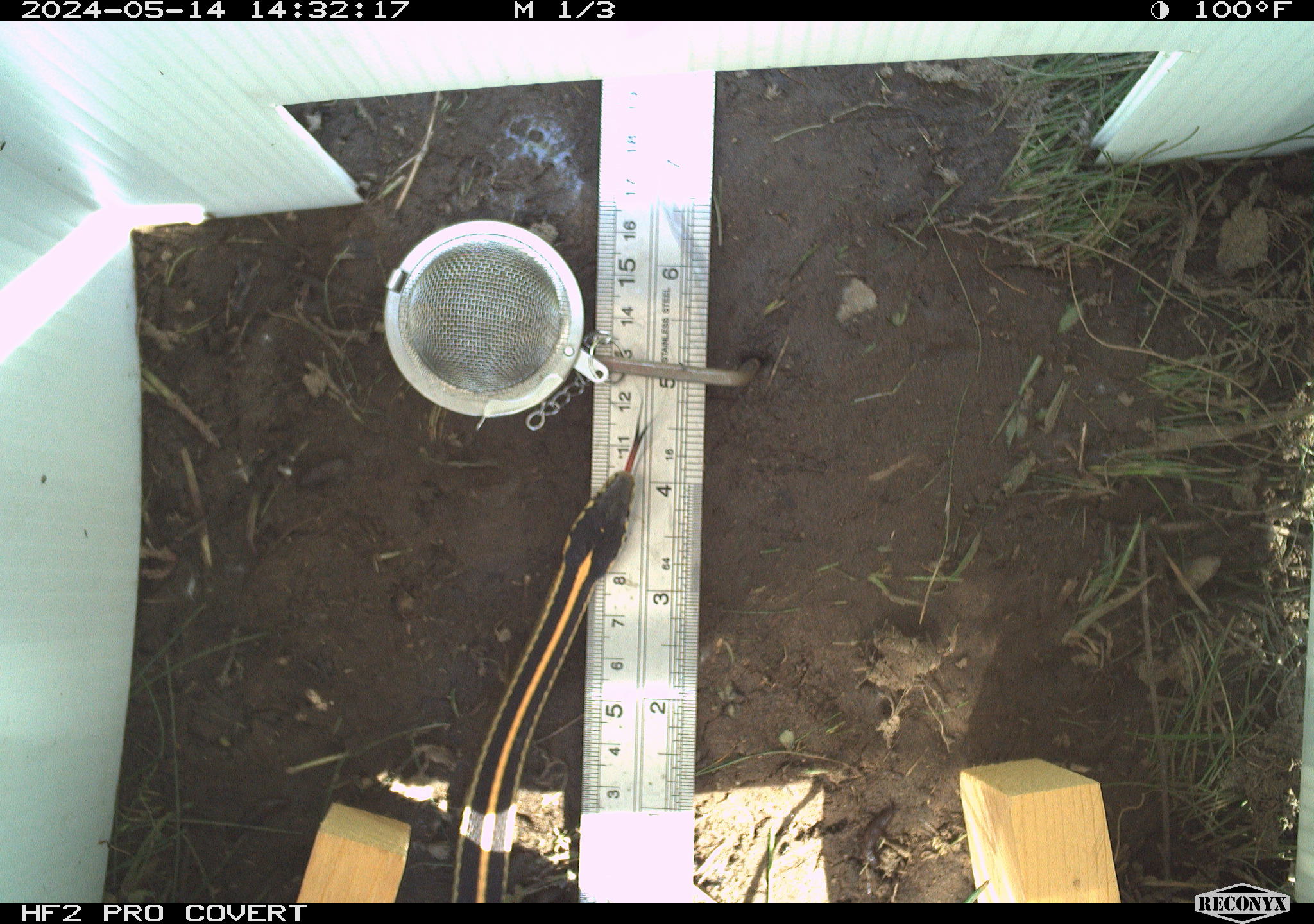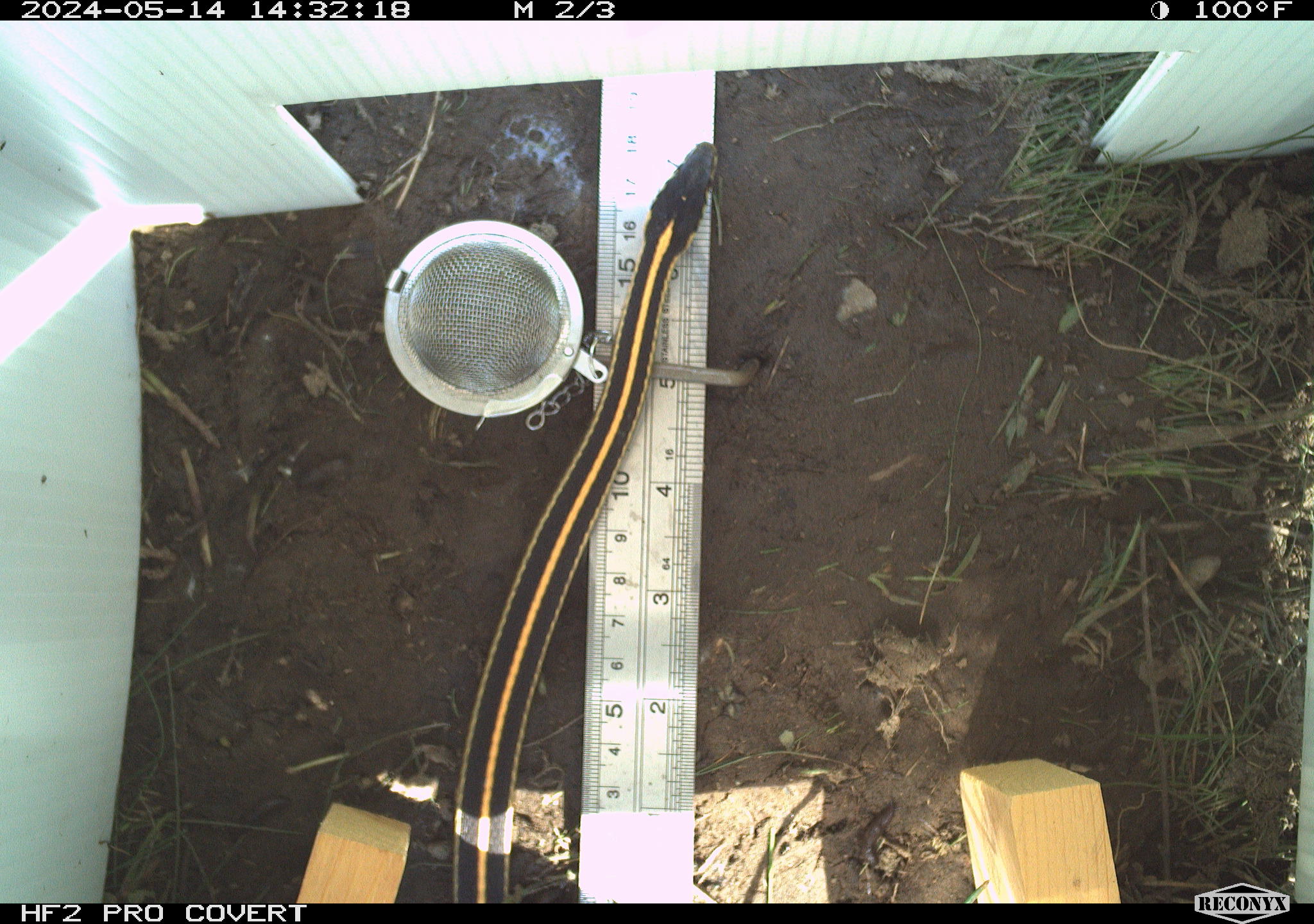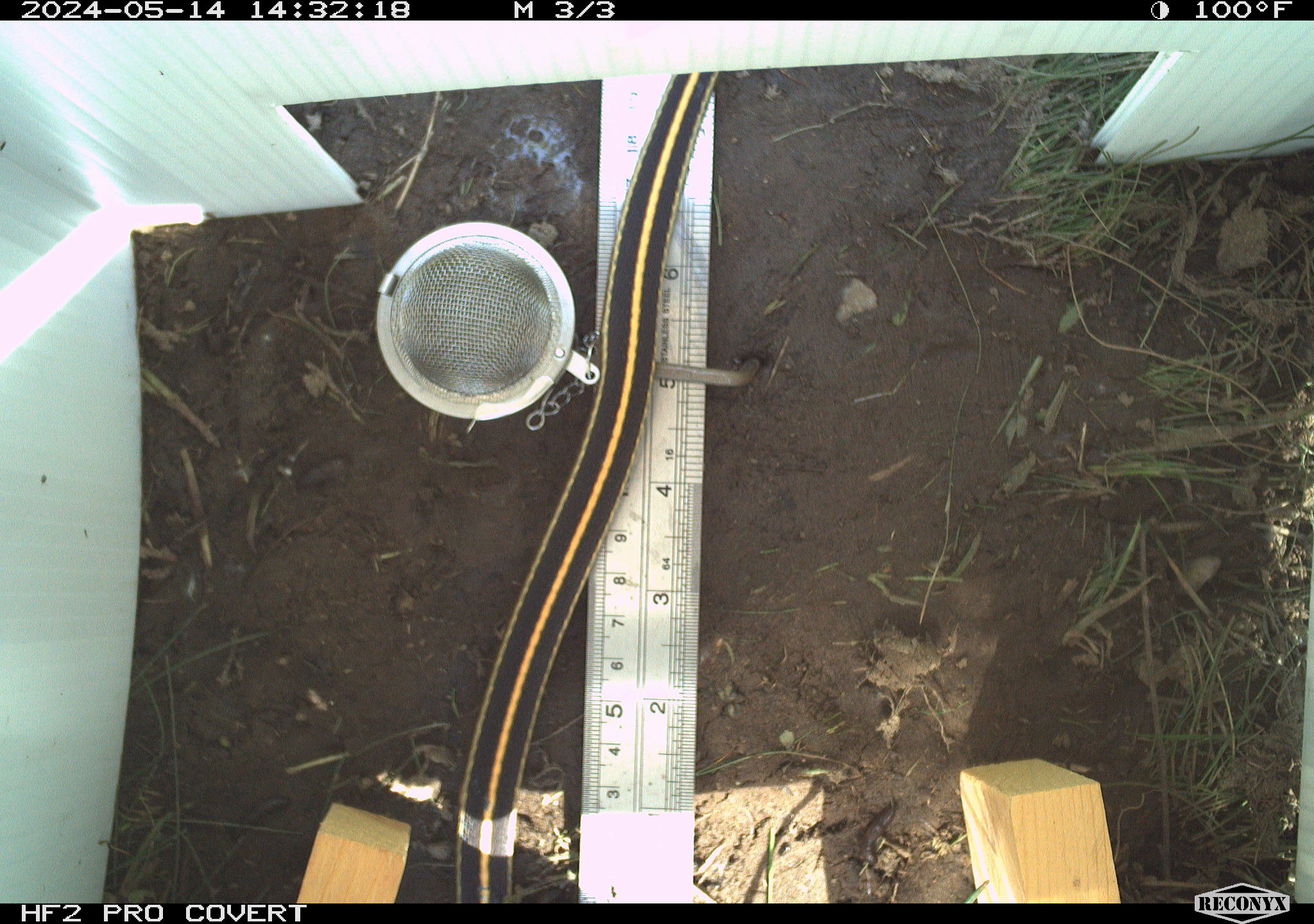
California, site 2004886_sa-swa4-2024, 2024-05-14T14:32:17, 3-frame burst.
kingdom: Animalia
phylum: Chordata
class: Reptilia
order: Squamata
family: Colubridae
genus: Thamnophis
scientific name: Thamnophis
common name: american gartersnakes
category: thamnophis species